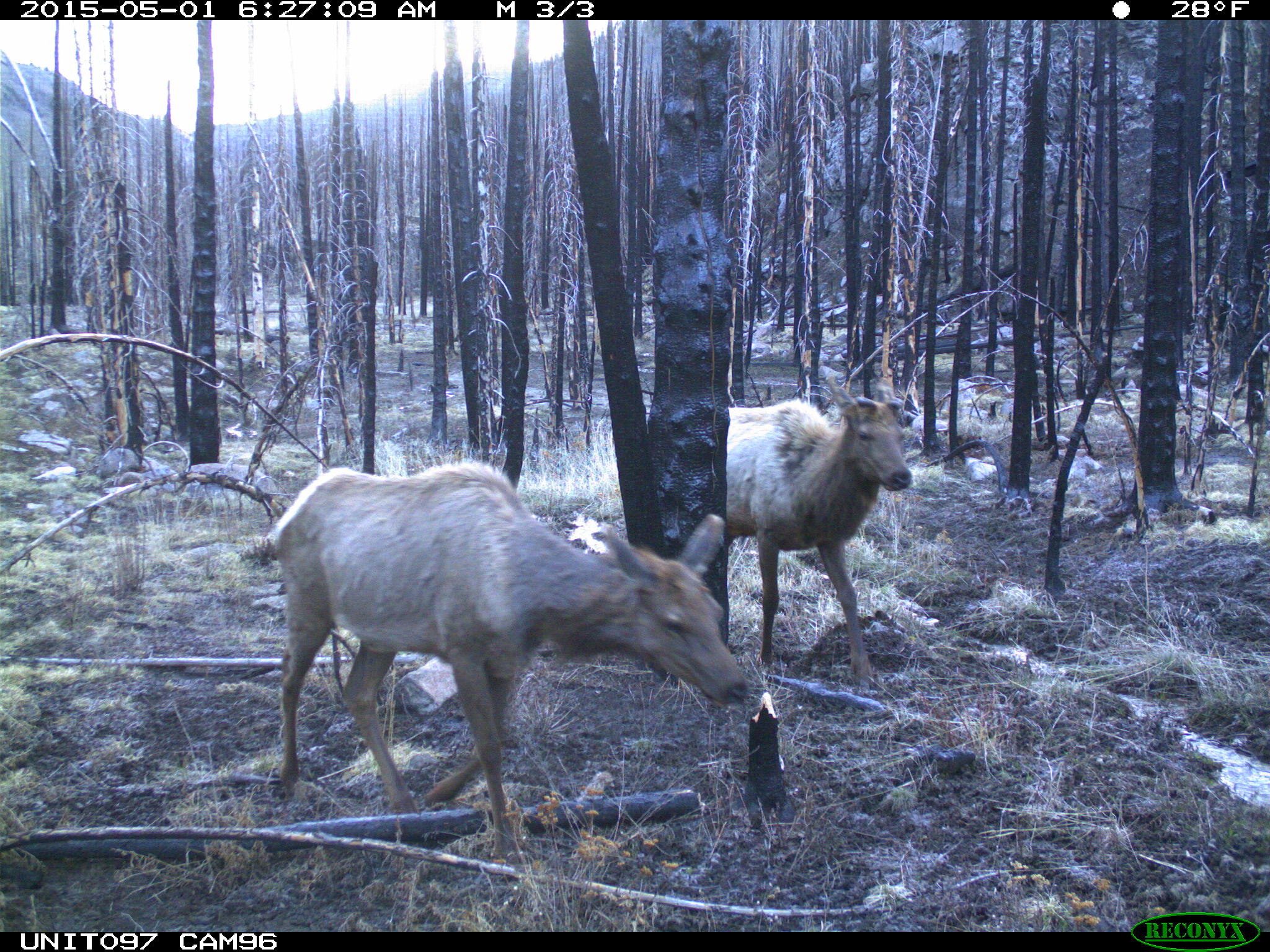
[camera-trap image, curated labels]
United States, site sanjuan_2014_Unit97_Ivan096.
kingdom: Animalia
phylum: Chordata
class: Mammalia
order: Artiodactyla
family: Cervidae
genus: Cervus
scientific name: Cervus elaphus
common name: red deer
Cervus elaphus (red deer).